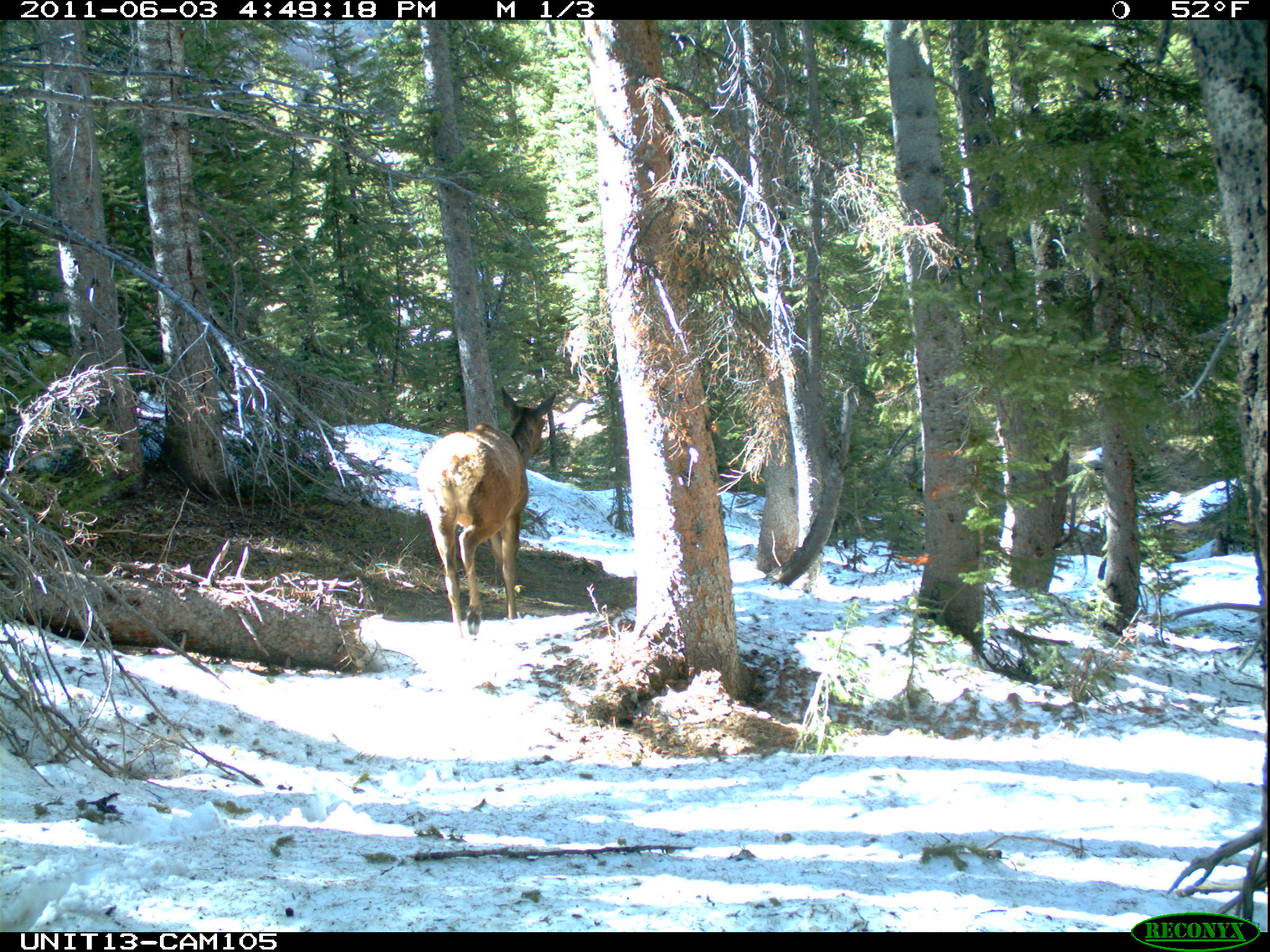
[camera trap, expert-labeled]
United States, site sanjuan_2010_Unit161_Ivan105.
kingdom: Animalia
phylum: Chordata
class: Mammalia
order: Artiodactyla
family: Cervidae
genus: Cervus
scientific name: Cervus elaphus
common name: red deer